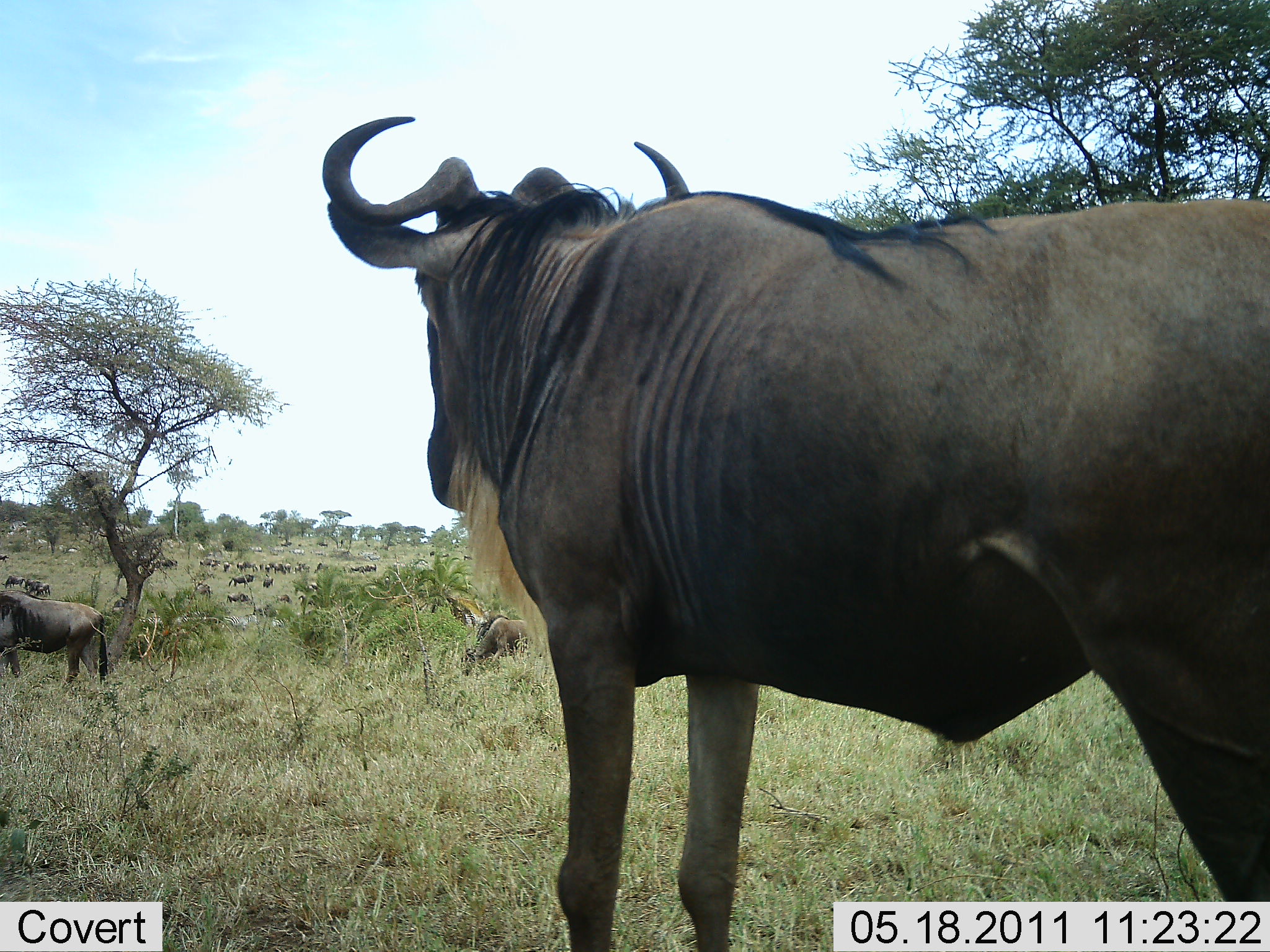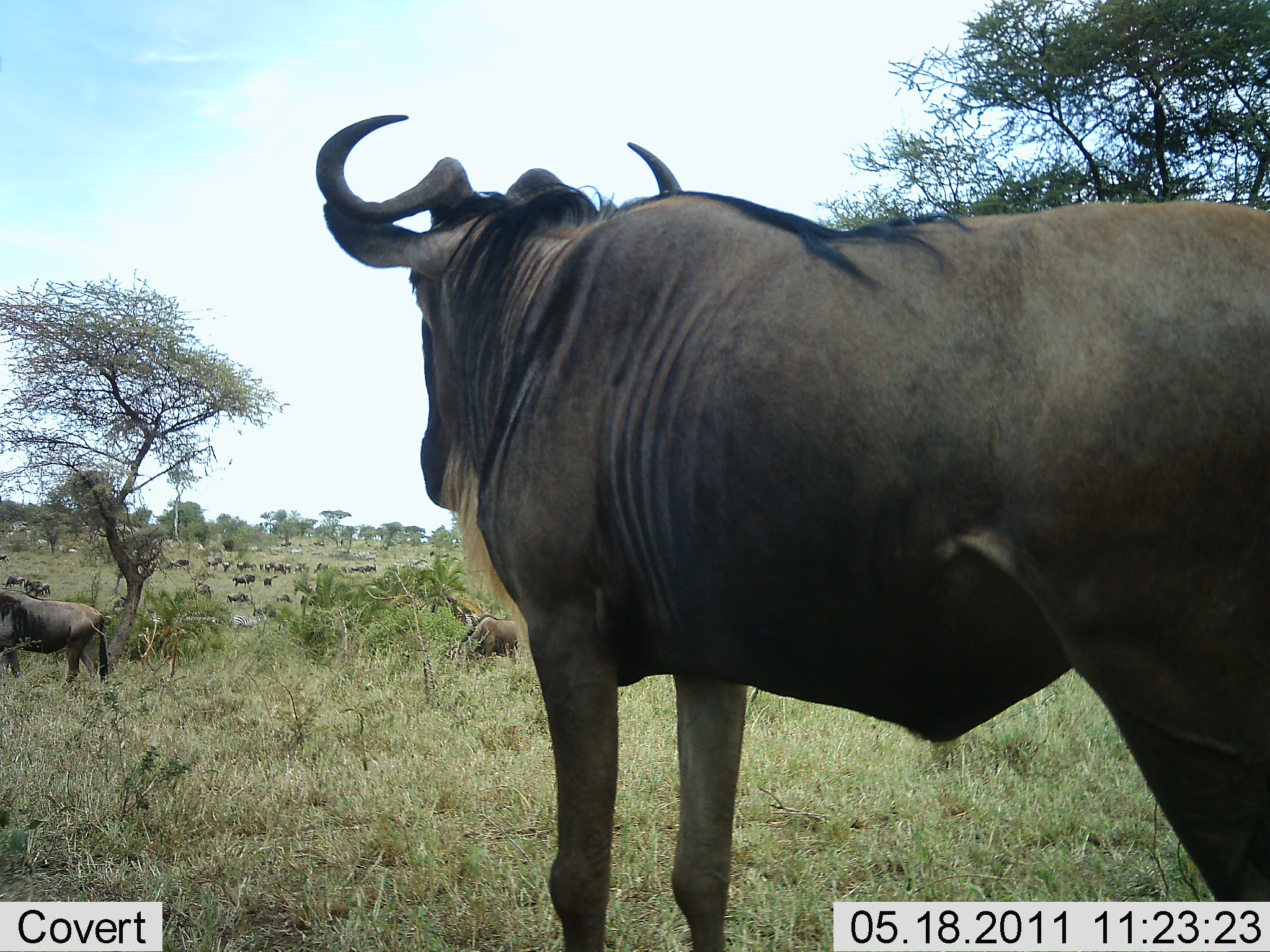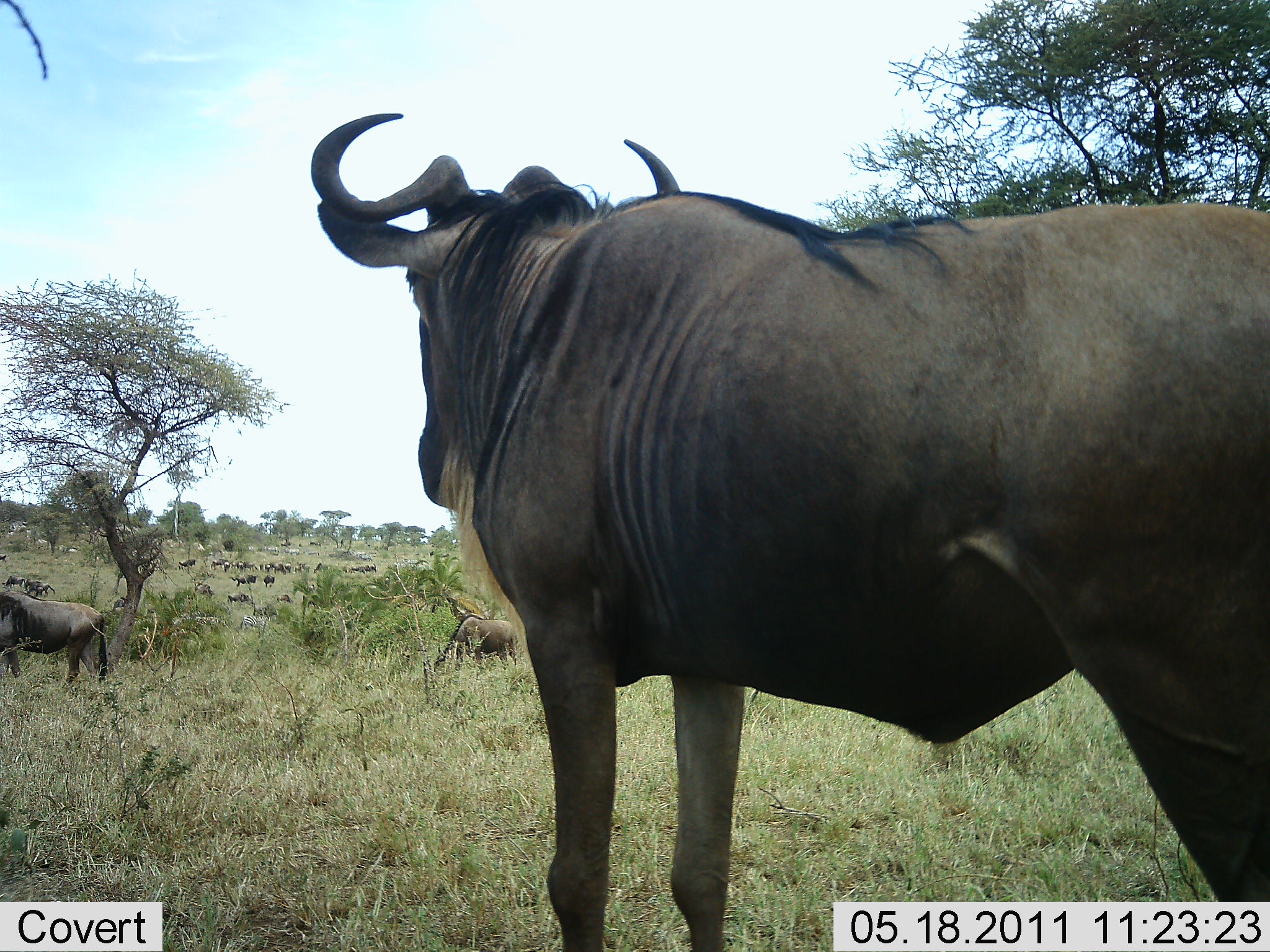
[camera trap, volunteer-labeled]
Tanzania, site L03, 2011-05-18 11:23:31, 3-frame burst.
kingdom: Animalia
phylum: Chordata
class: Mammalia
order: Artiodactyla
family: Bovidae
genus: Connochaetes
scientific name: Connochaetes taurinus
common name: blue wildebeest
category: wildebeest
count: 11-50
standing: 85%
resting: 23%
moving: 38%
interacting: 0%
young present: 0%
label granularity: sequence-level